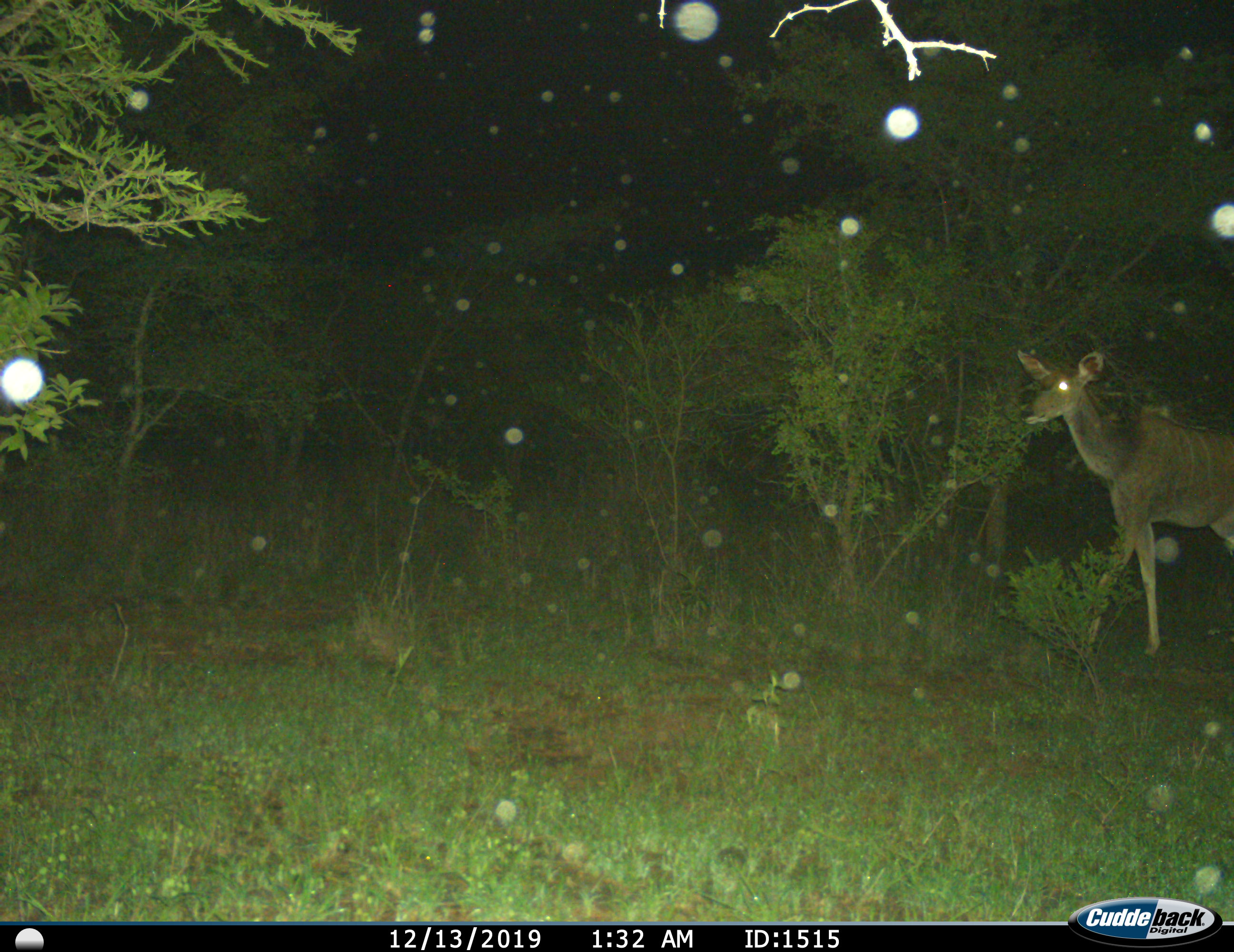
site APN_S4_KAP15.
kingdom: Animalia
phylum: Chordata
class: Mammalia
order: Artiodactyla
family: Bovidae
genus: Tragelaphus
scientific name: Tragelaphus angasii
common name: nyala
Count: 1.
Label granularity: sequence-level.